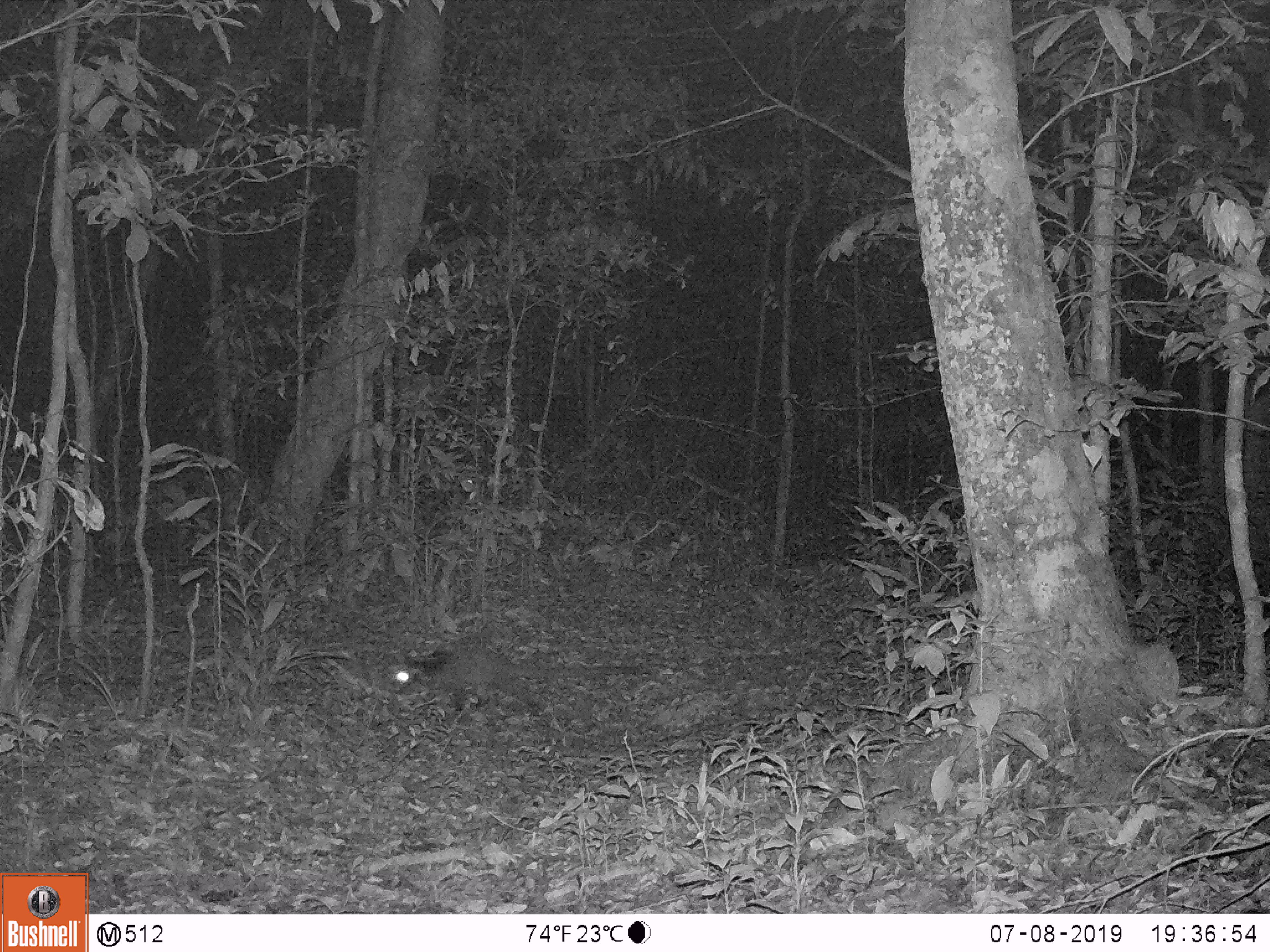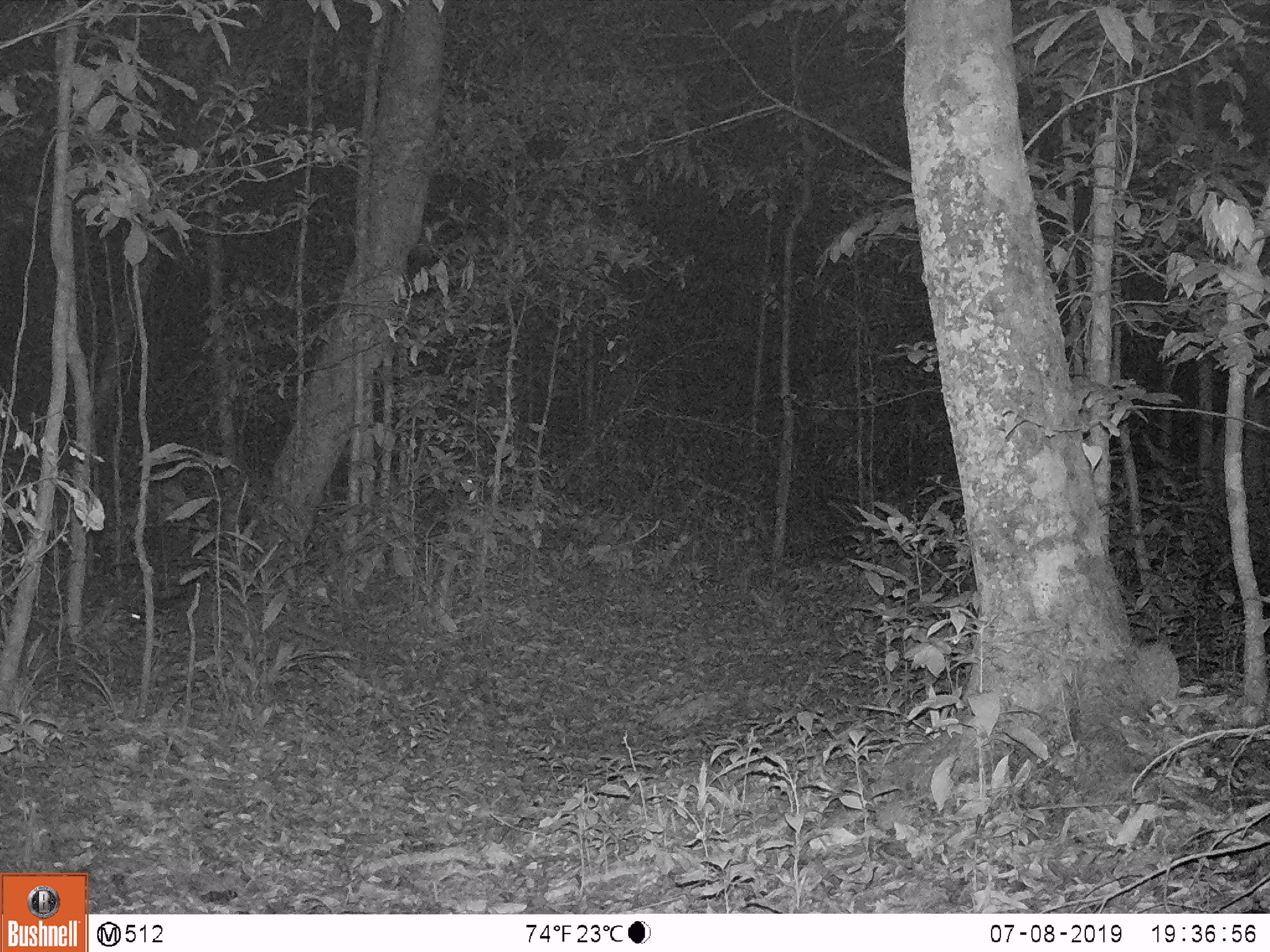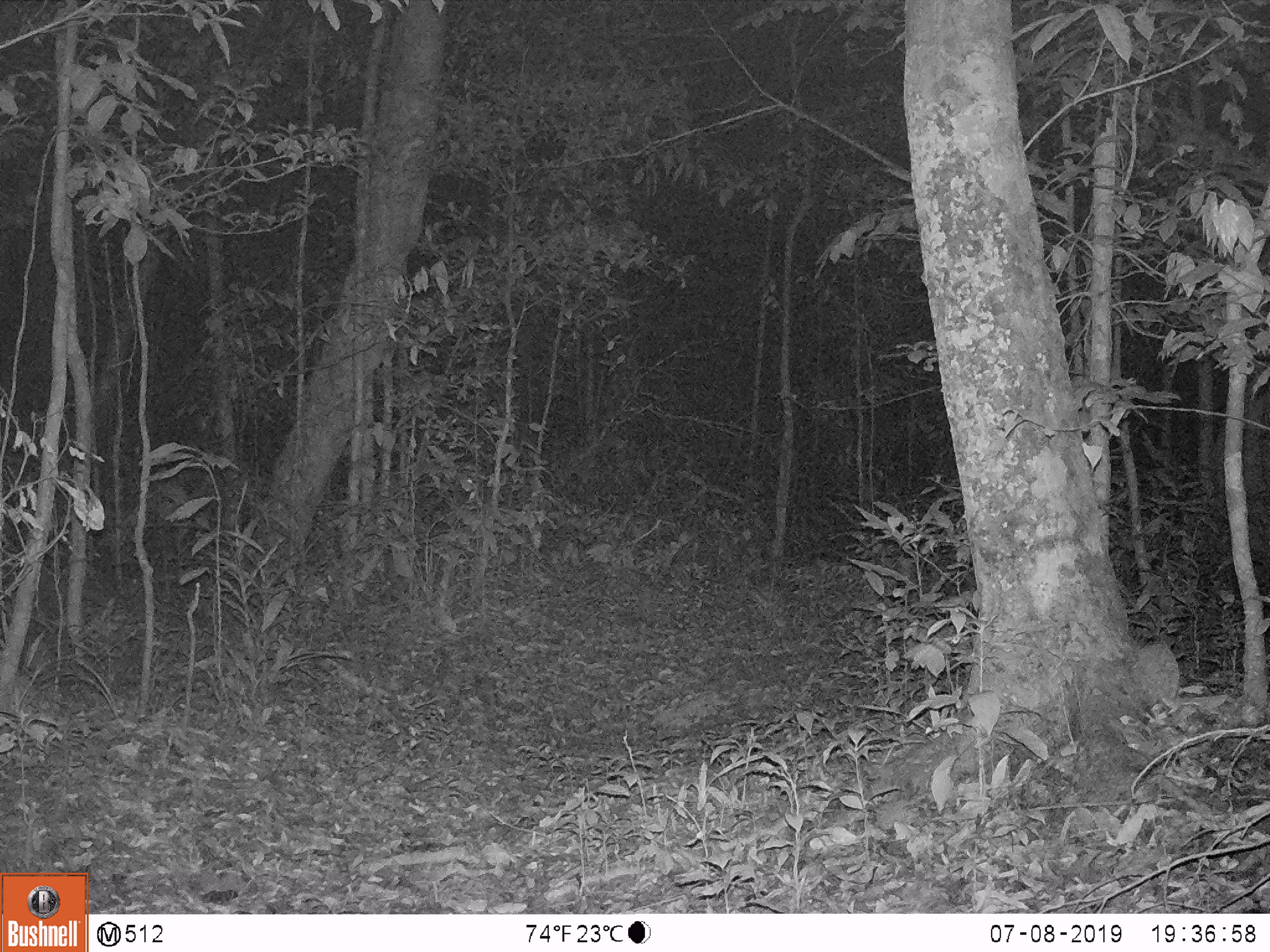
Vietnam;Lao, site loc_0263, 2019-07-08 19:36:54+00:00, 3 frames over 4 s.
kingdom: Animalia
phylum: Chordata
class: Mammalia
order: Artiodactyla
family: Cervidae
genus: Muntiacus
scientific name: Muntiacus vuquangensis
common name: large-antlered muntjac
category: large antlered muntjac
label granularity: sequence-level